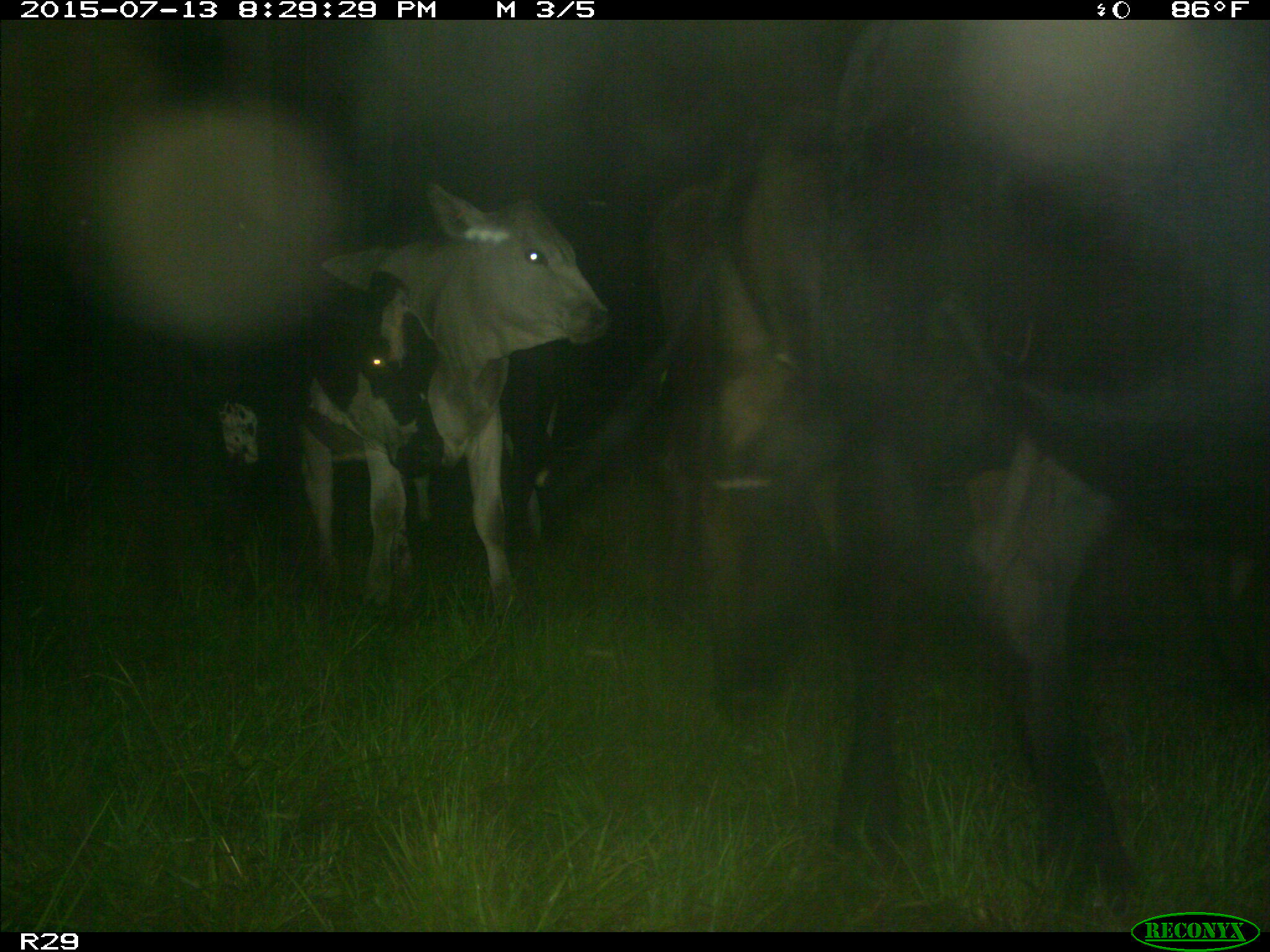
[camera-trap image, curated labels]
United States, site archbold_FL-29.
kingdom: Animalia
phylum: Chordata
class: Mammalia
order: Artiodactyla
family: Bovidae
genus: Bos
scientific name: Bos taurus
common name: domestic cow